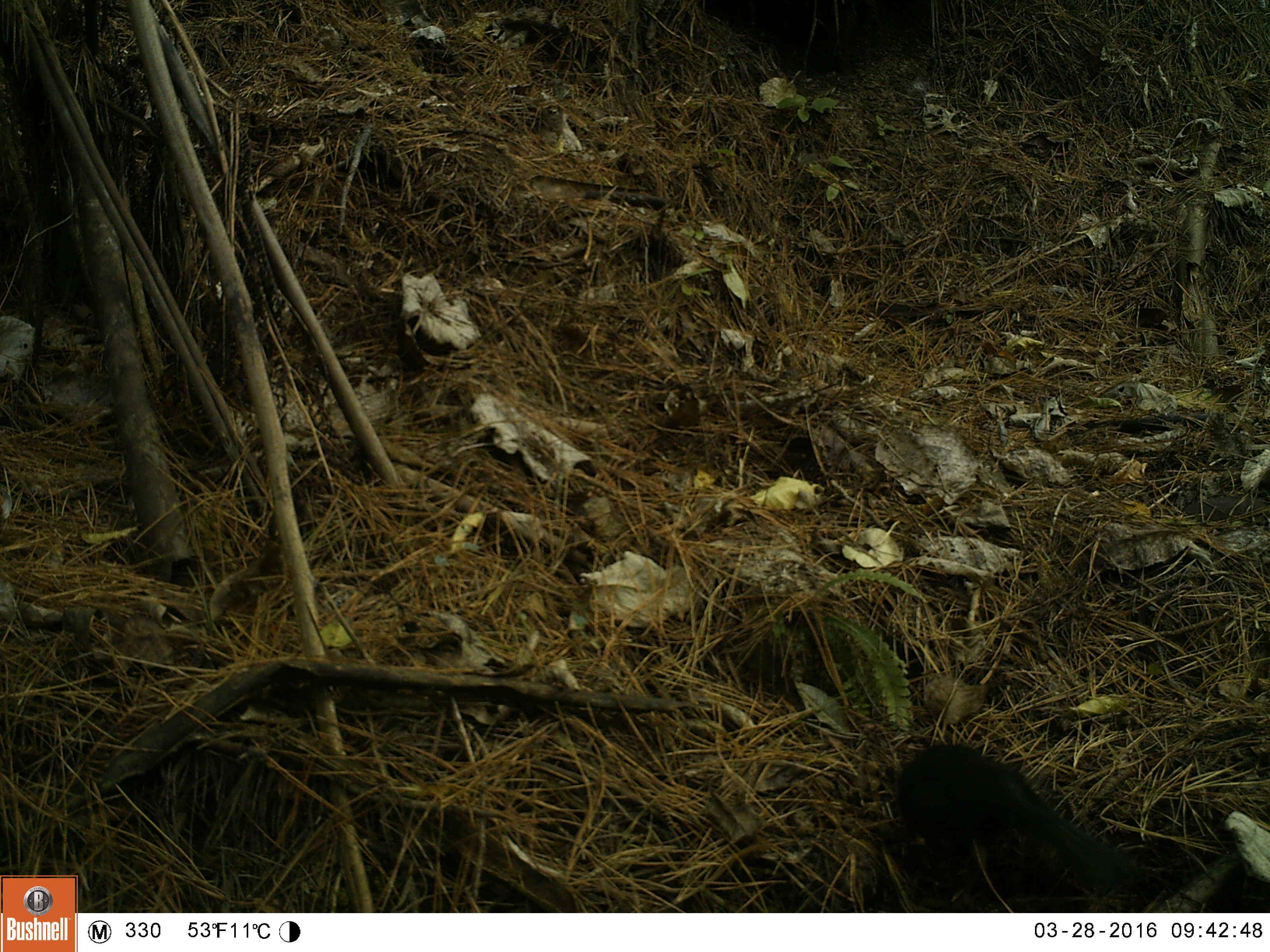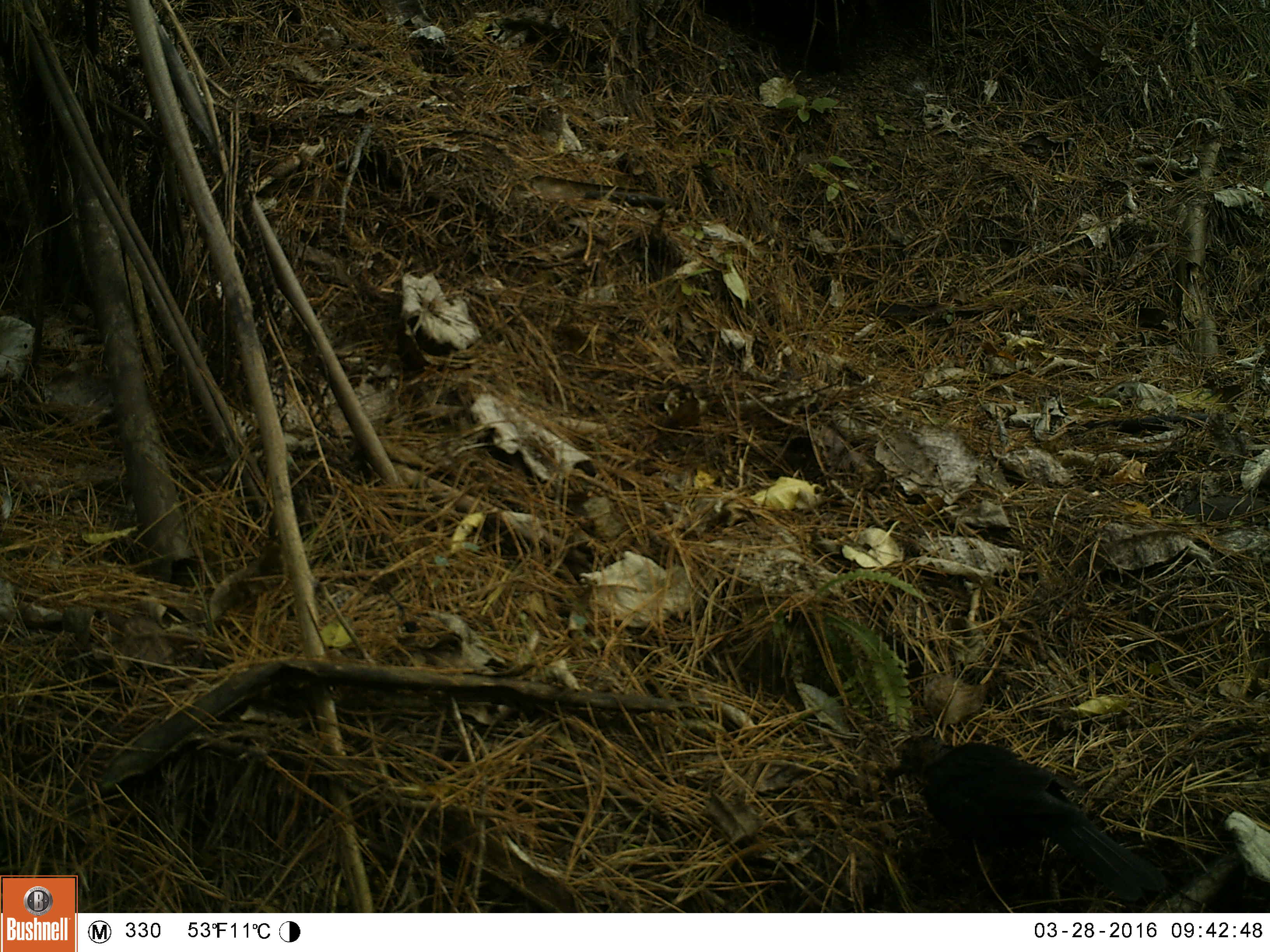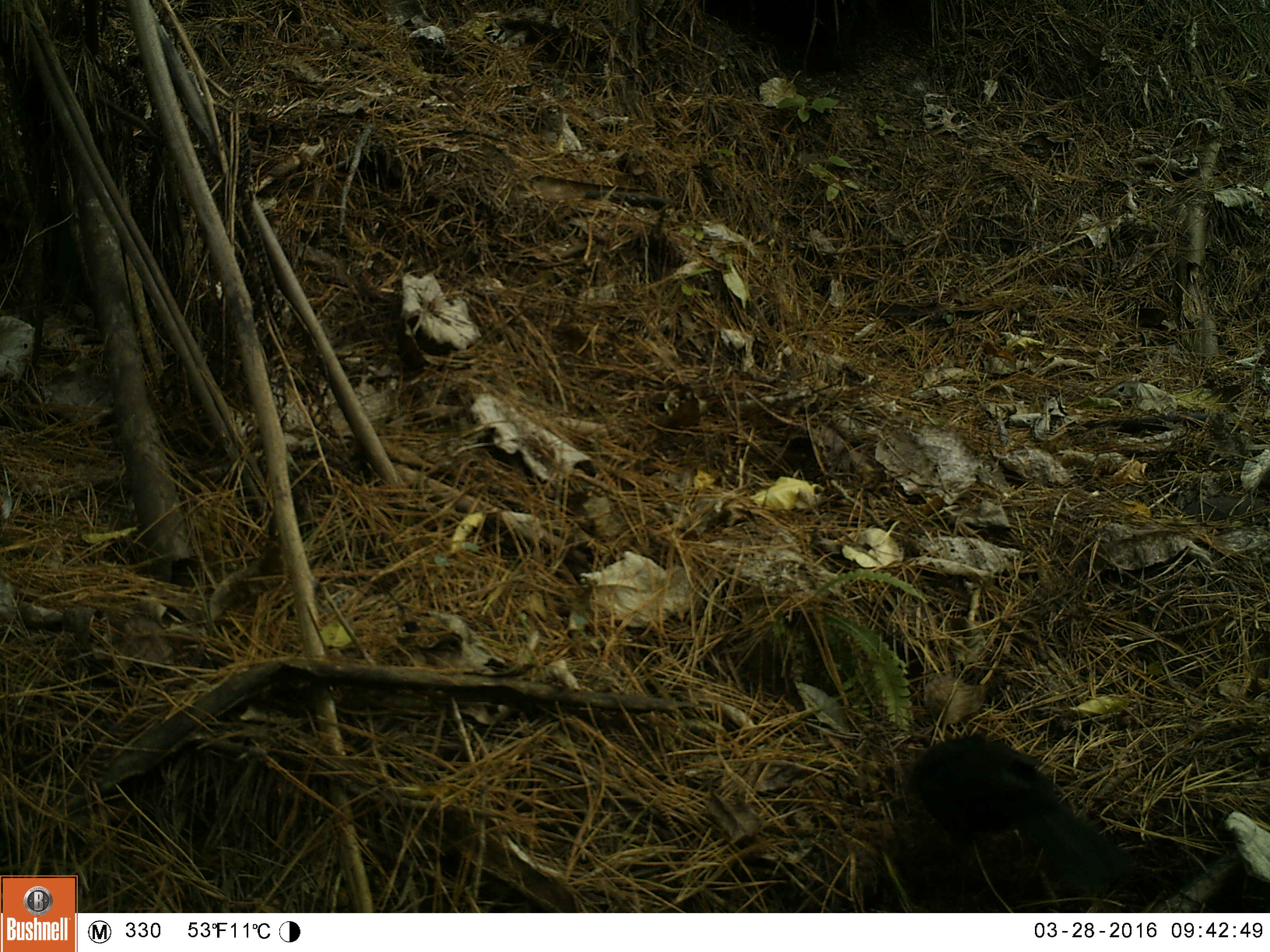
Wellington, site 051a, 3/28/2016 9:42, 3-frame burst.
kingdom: Animalia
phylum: Chordata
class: Aves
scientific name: Aves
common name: bird